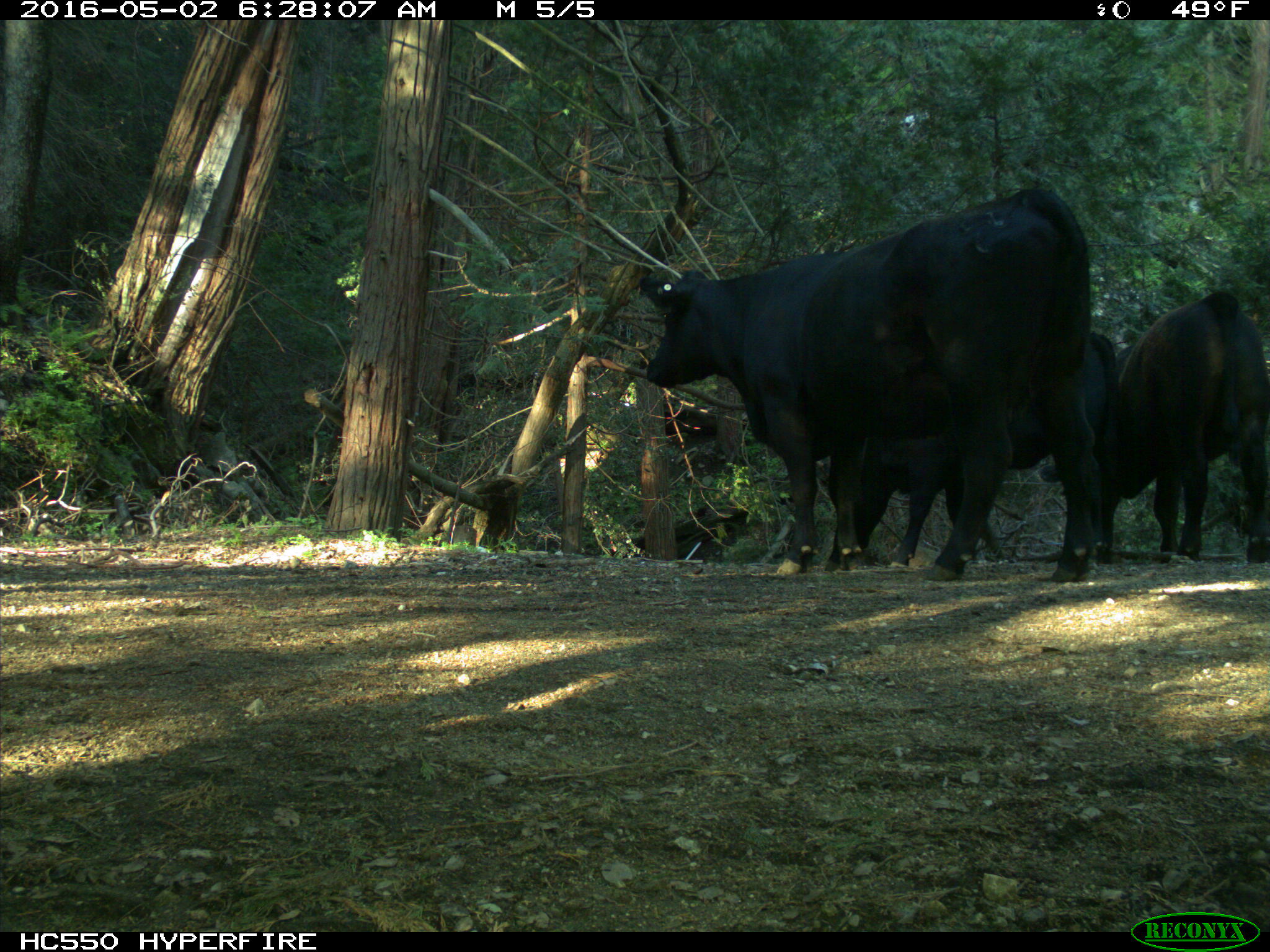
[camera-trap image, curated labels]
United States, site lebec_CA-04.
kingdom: Animalia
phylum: Chordata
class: Mammalia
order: Artiodactyla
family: Bovidae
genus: Bos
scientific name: Bos taurus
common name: domestic cow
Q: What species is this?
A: Bos taurus (domestic cow).